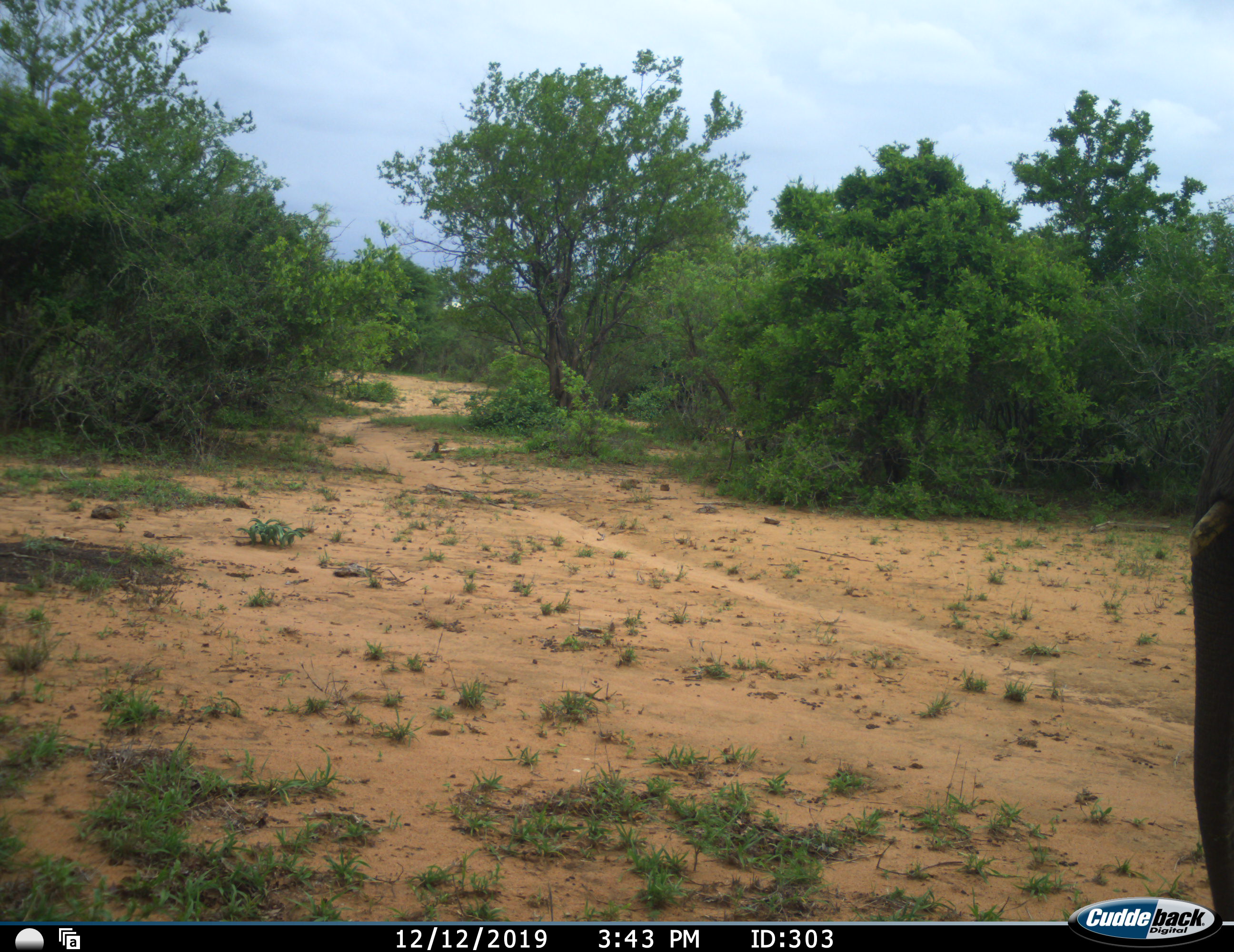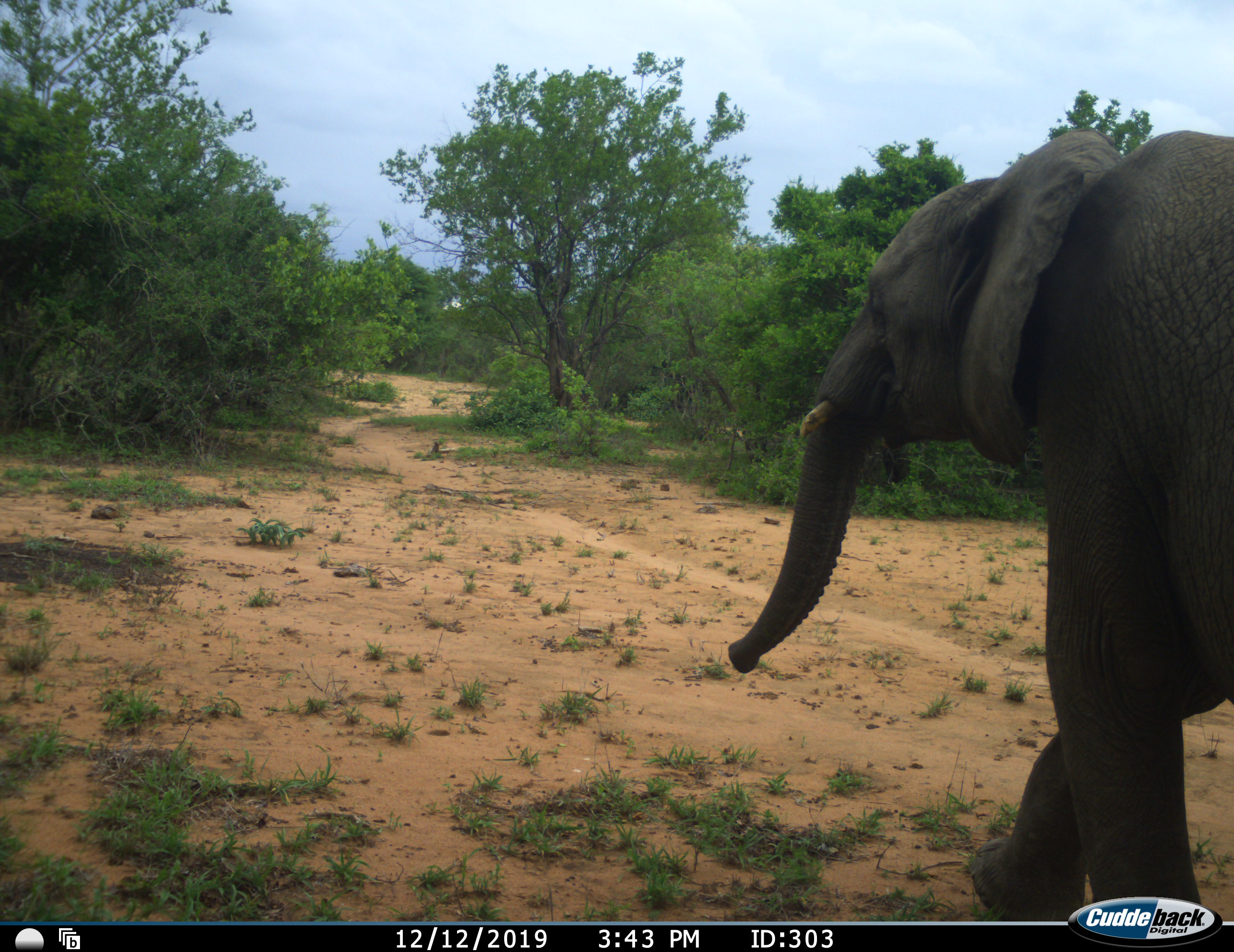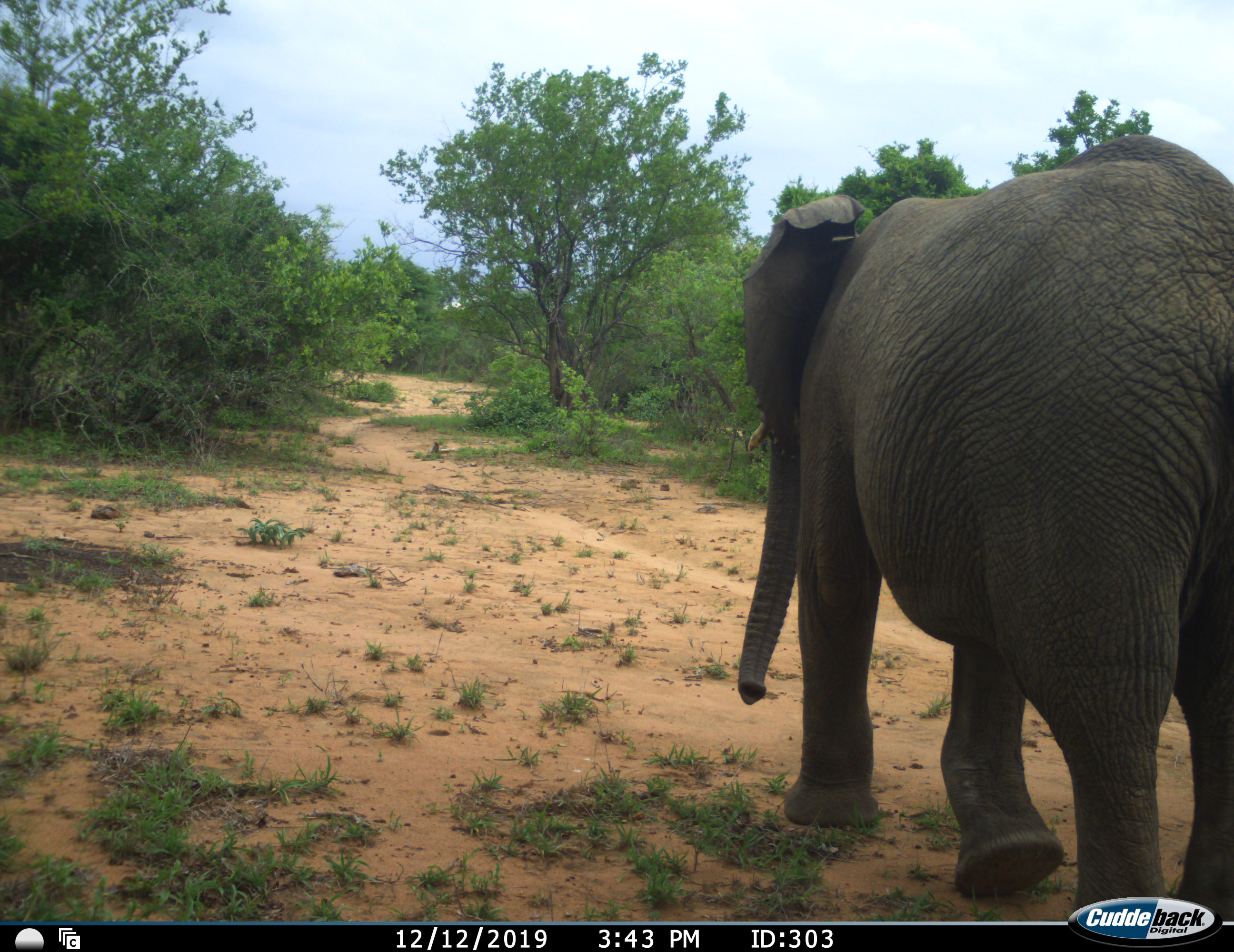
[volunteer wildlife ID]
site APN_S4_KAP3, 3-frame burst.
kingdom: Animalia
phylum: Chordata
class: Mammalia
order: Proboscidea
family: Elephantidae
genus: Loxodonta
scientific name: Loxodonta africana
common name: african bush elephant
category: elephant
Elephant (african bush elephant) (Loxodonta africana), count 1. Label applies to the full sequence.